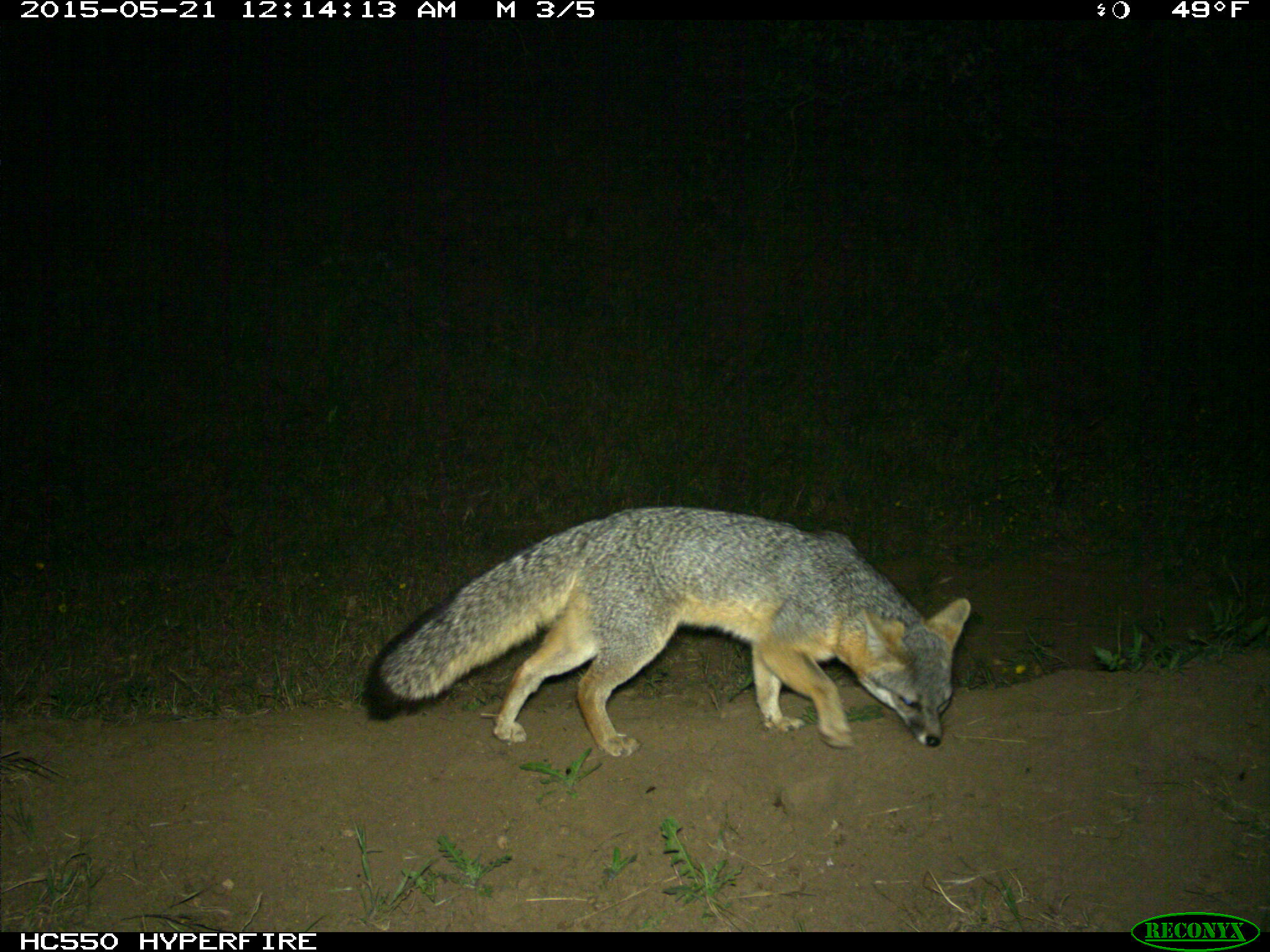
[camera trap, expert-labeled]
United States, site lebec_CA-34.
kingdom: Animalia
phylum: Chordata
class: Mammalia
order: Carnivora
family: Canidae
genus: Urocyon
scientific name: Urocyon cinereoargenteus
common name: gray fox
Urocyon cinereoargenteus (gray fox).